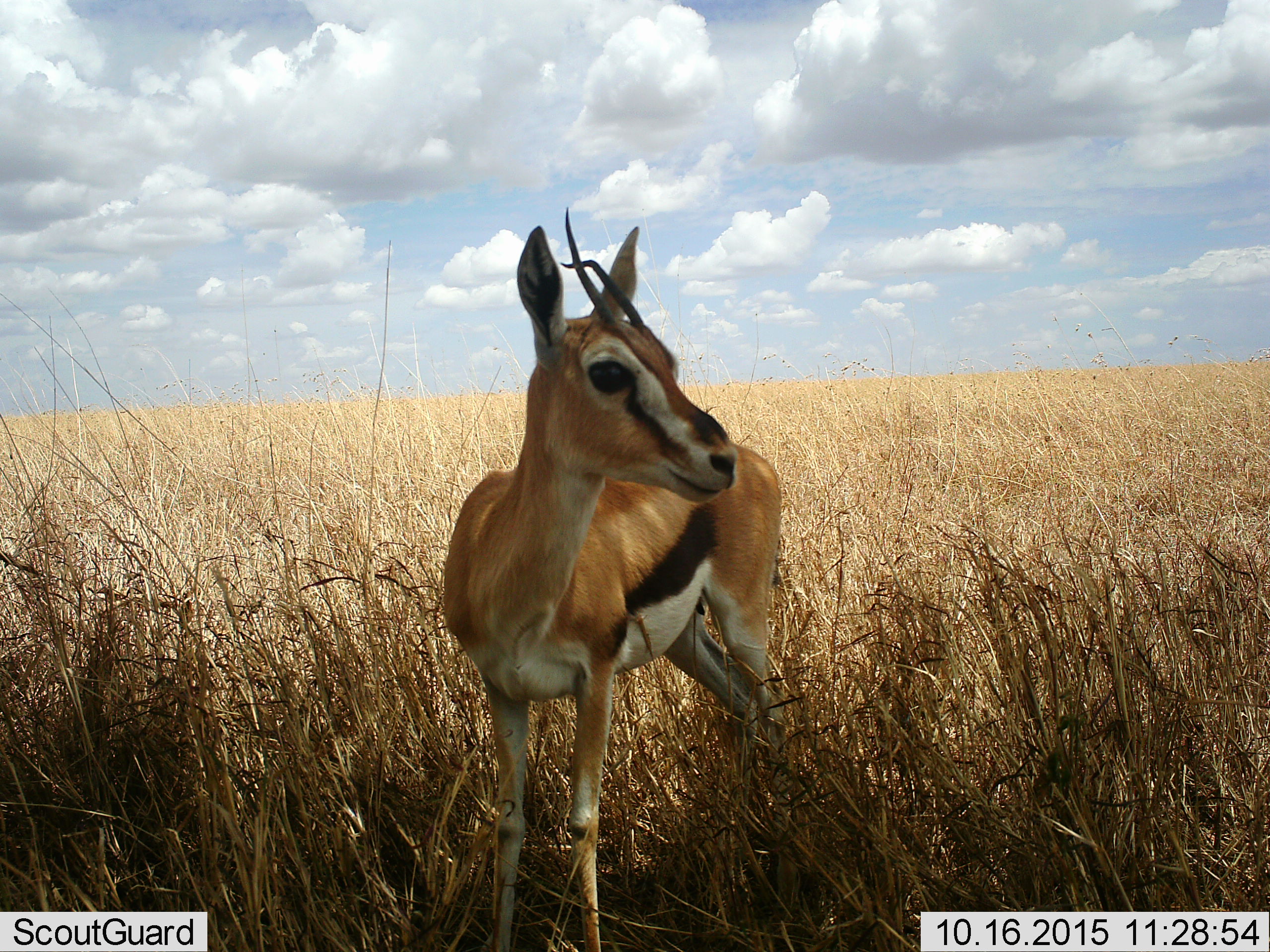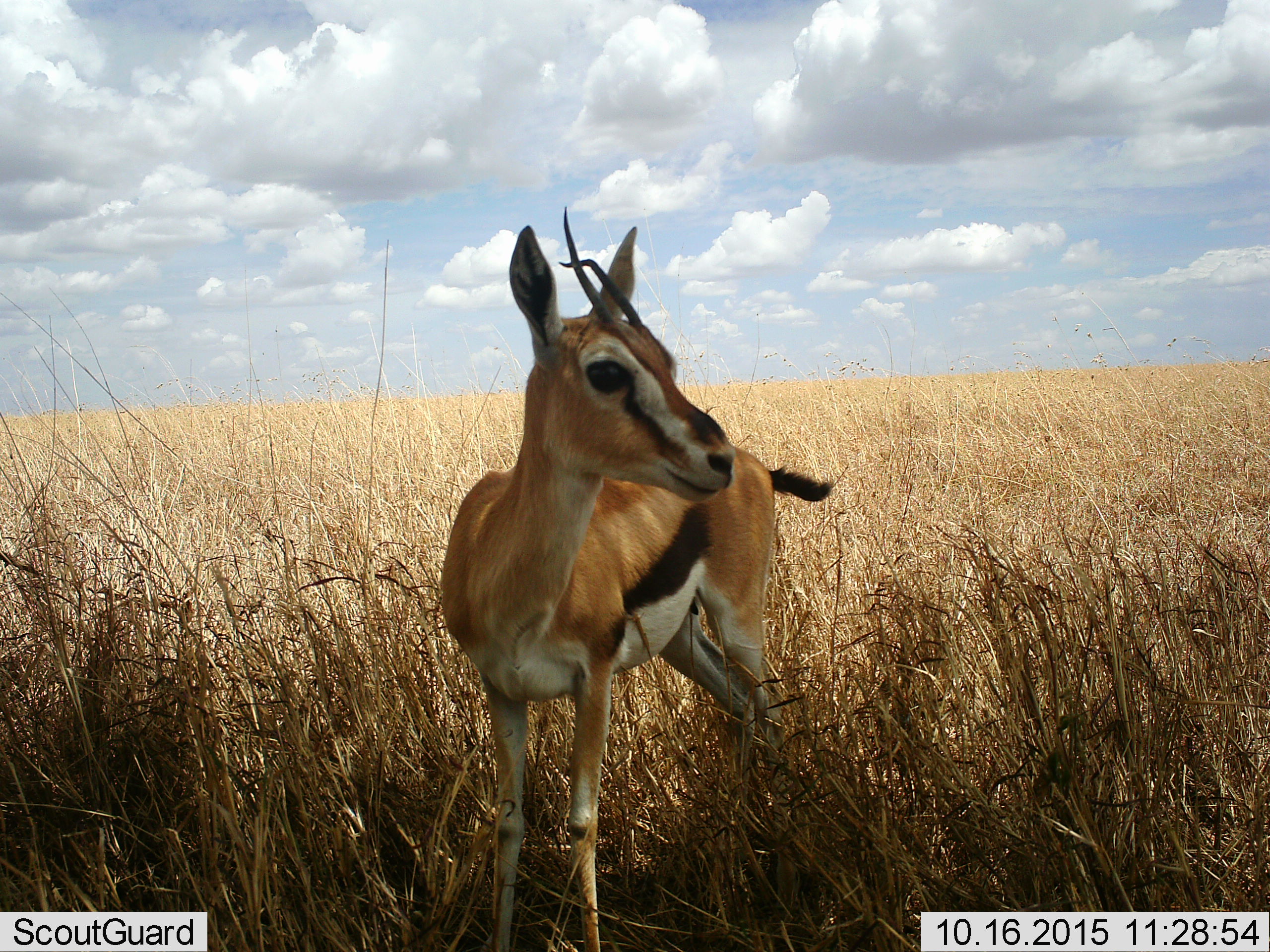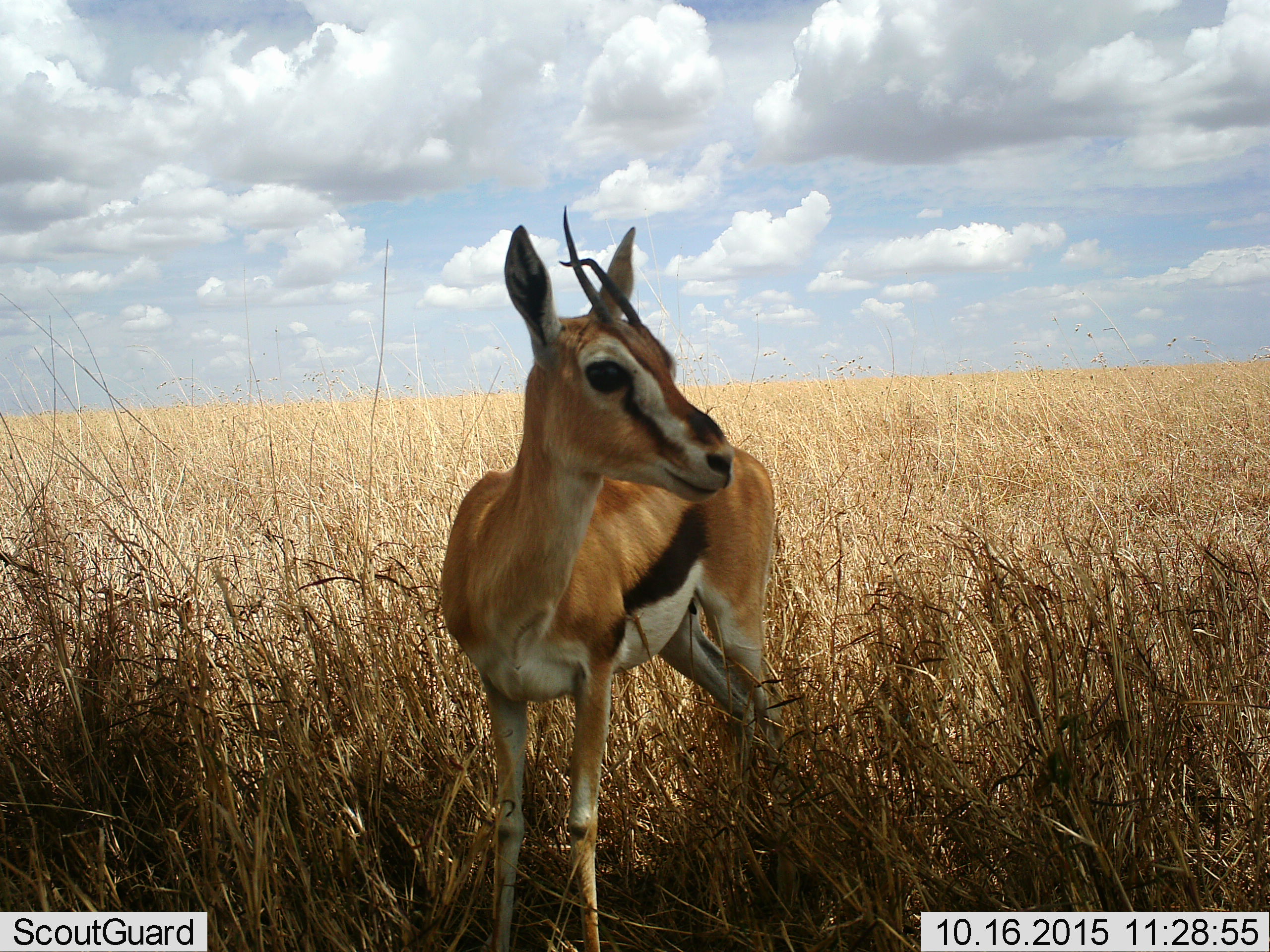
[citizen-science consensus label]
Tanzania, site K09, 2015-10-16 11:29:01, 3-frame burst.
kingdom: Animalia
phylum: Chordata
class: Mammalia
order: Artiodactyla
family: Bovidae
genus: Eudorcas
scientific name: Eudorcas thomsonii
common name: thomson's gazelle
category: gazellethomsons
Gazellethomsons (thomson's gazelle) (Eudorcas thomsonii), count 1. Behavior (volunteer vote fractions): standing 100%, resting 0%, moving 11%, interacting 0%. Young present (vote fraction): 11%. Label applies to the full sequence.